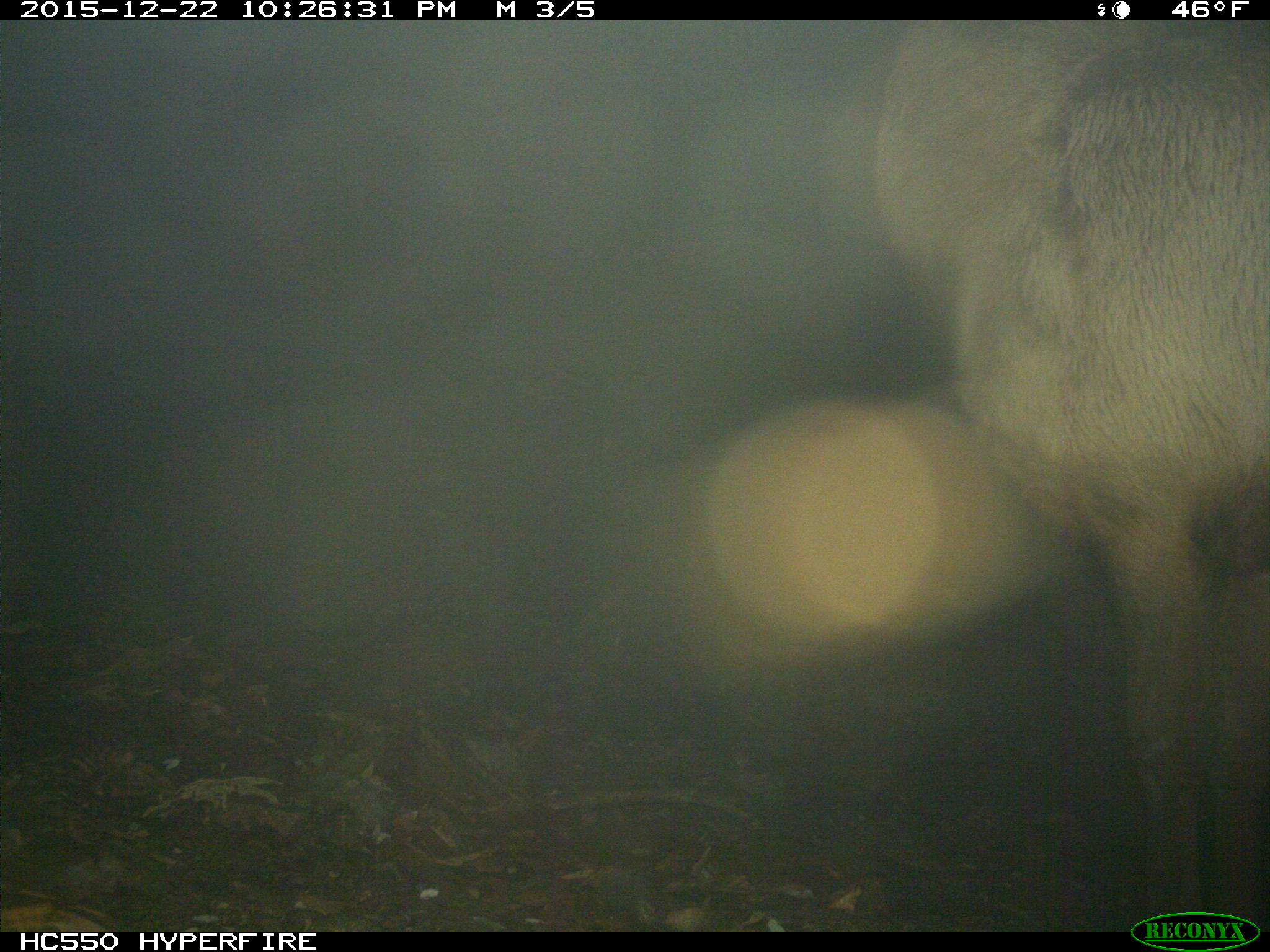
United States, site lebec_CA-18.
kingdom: Animalia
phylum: Chordata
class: Mammalia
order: Artiodactyla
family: Cervidae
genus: Cervus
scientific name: Cervus canadensis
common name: elk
Cervus canadensis (elk).